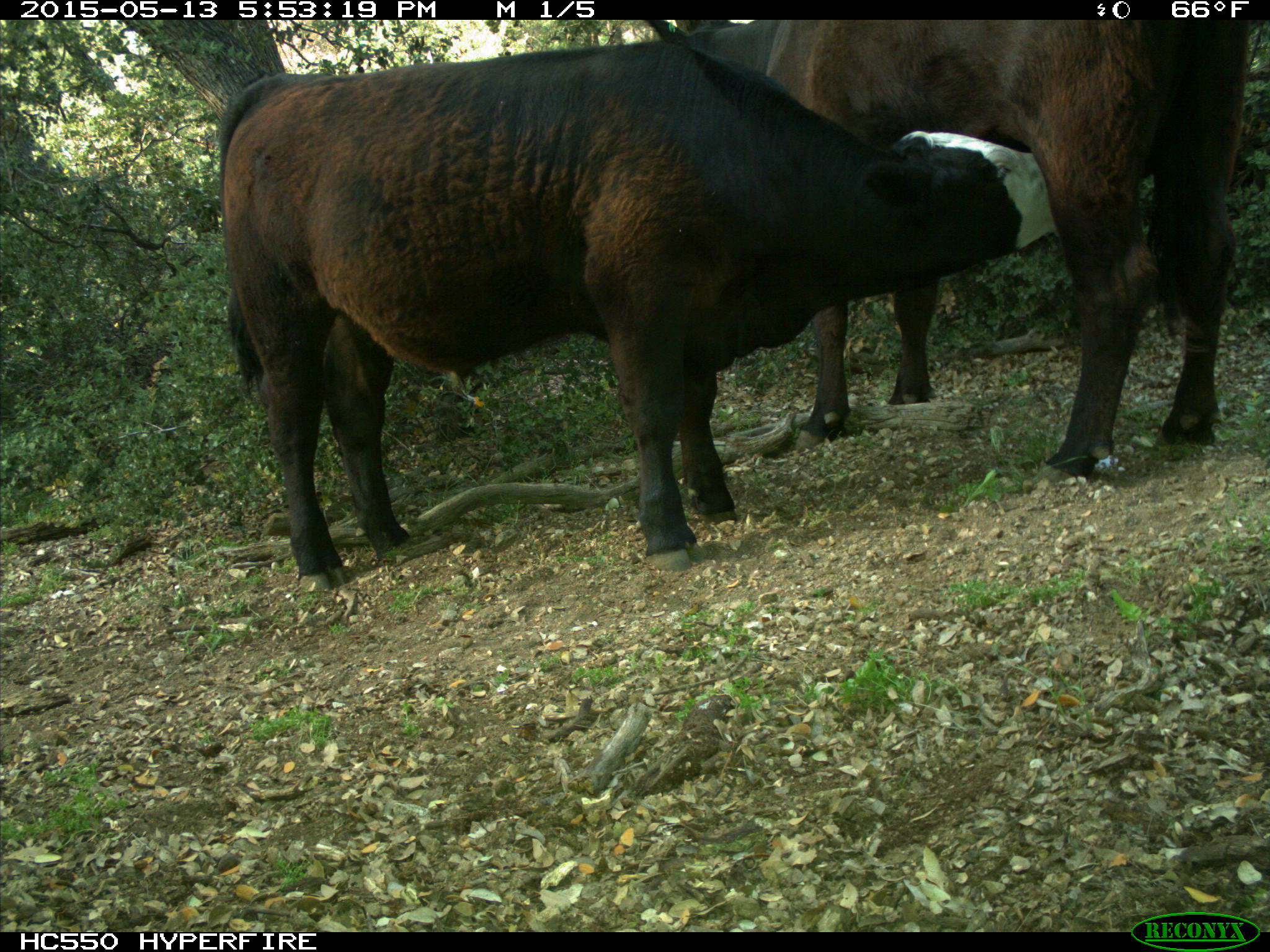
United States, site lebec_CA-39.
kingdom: Animalia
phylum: Chordata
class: Mammalia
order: Artiodactyla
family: Bovidae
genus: Bos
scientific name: Bos taurus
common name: domestic cow